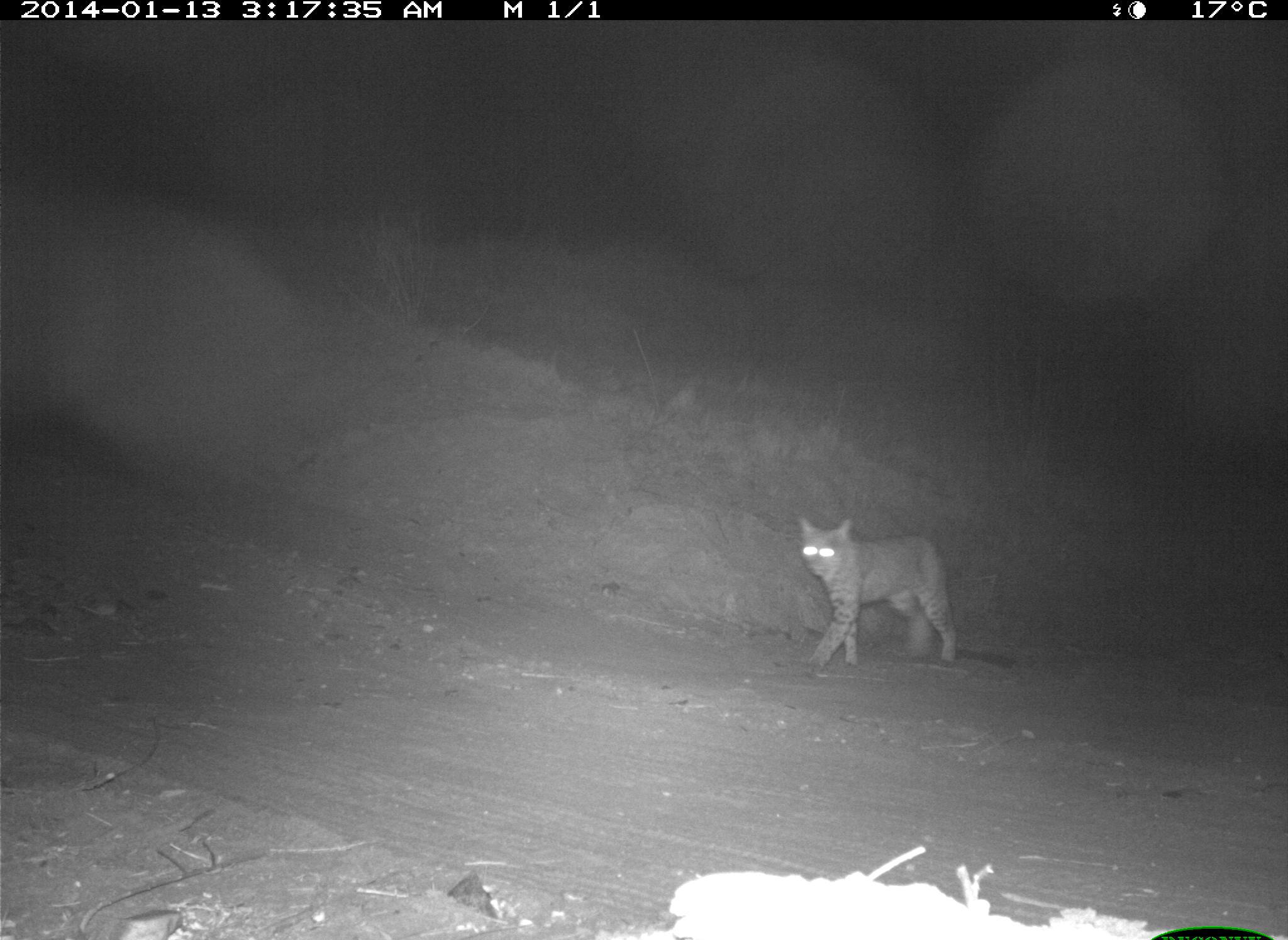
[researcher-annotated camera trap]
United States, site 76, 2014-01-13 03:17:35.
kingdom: Animalia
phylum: Chordata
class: Mammalia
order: Carnivora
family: Felidae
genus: Lynx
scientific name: Lynx rufus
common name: bobcat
Bobcat (Lynx rufus).